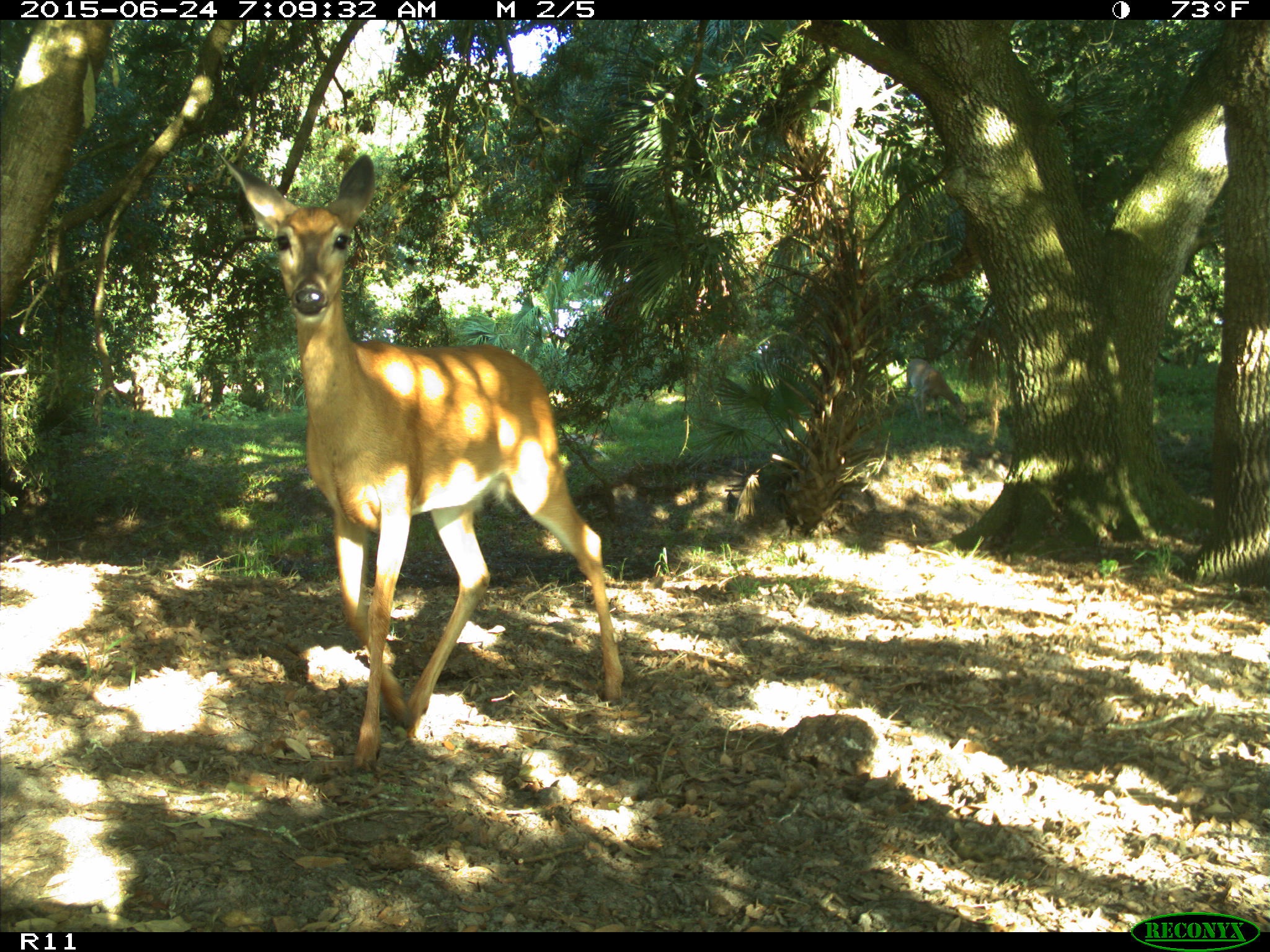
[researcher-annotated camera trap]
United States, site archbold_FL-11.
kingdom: Animalia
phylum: Chordata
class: Mammalia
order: Artiodactyla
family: Cervidae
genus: Odocoileus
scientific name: Odocoileus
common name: deer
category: unidentified deer